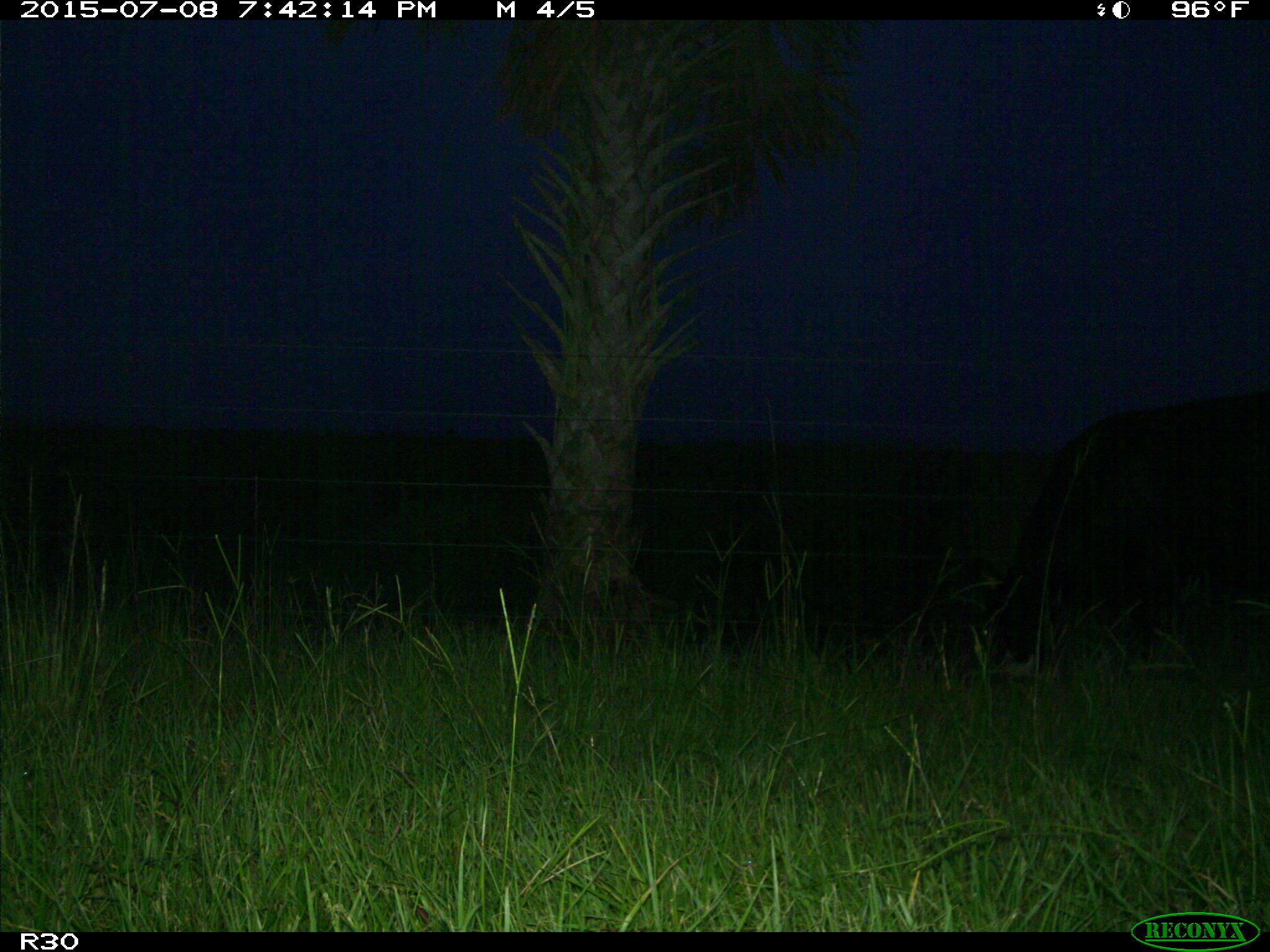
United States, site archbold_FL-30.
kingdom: Animalia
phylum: Chordata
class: Mammalia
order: Artiodactyla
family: Bovidae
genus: Bos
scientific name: Bos taurus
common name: domestic cow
Bos taurus (domestic cow).